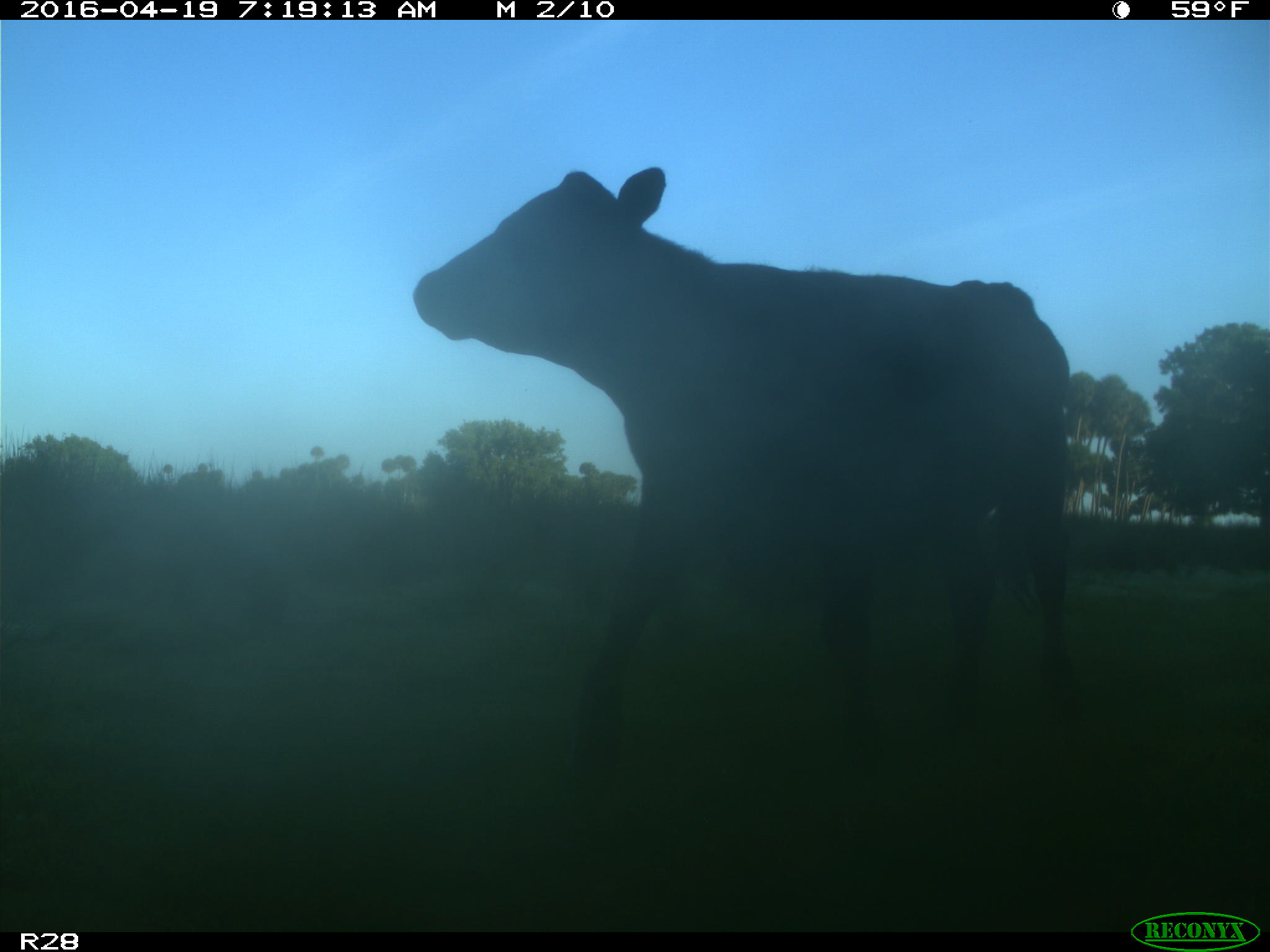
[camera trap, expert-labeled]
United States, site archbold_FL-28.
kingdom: Animalia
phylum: Chordata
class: Mammalia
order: Artiodactyla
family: Bovidae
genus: Bos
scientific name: Bos taurus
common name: domestic cow